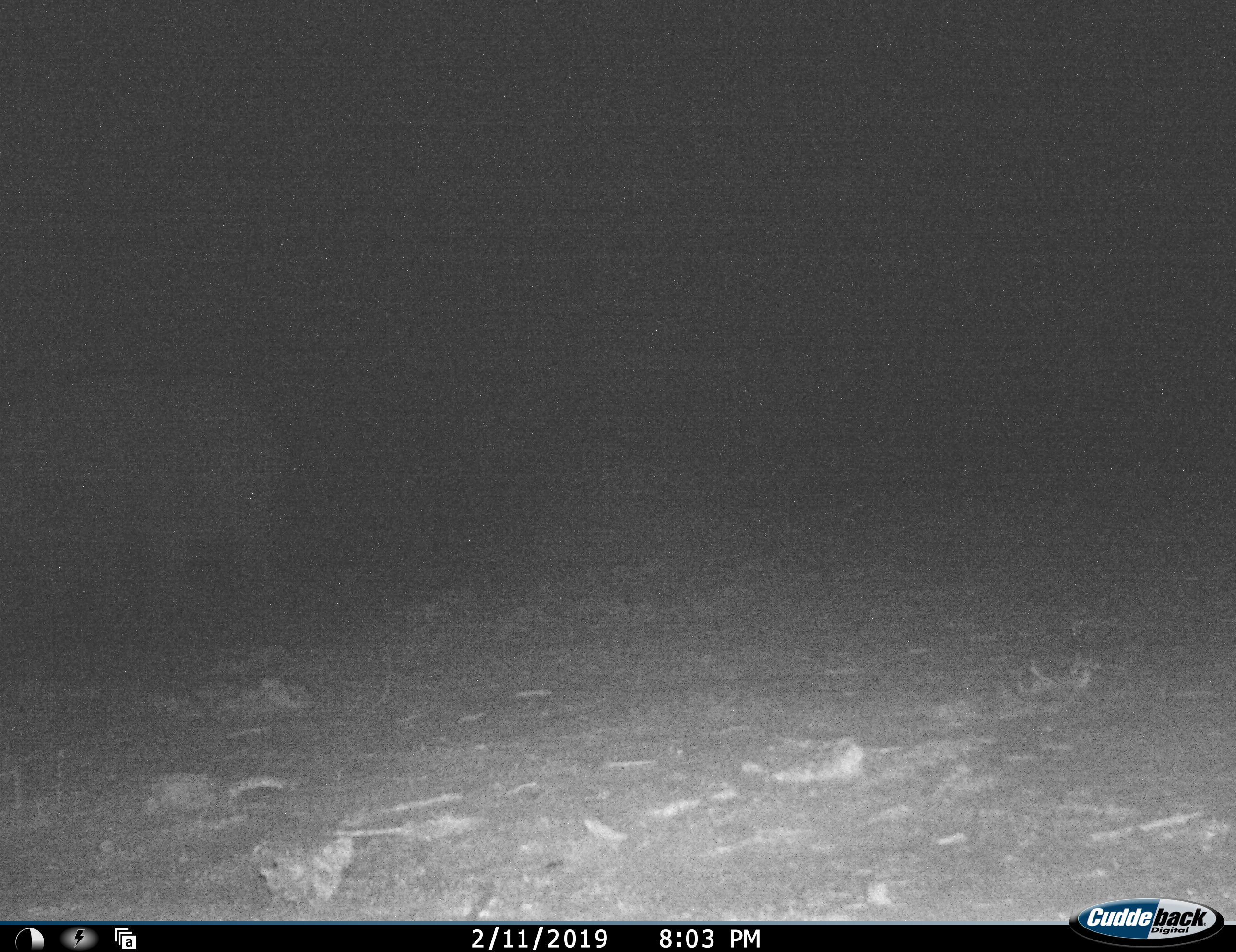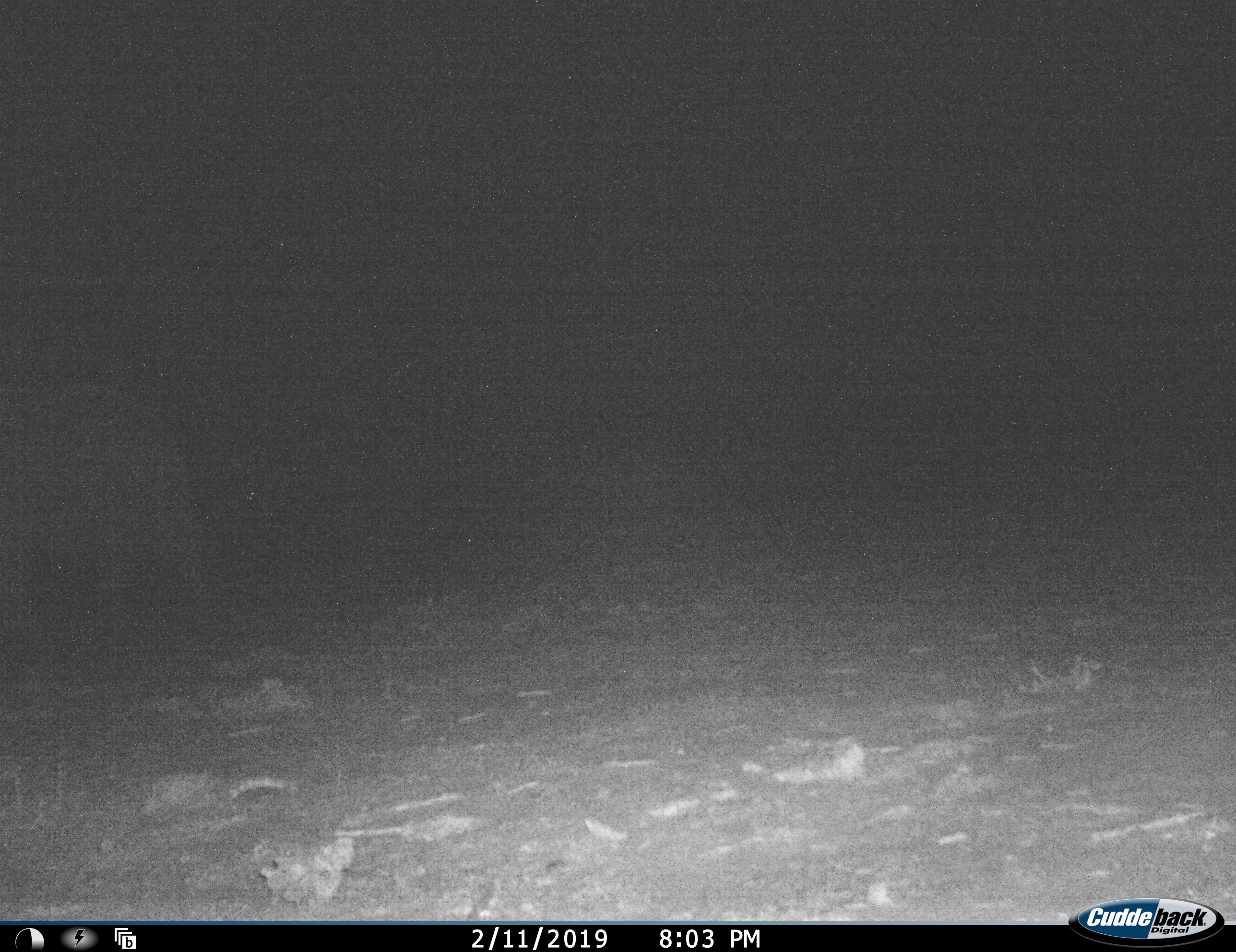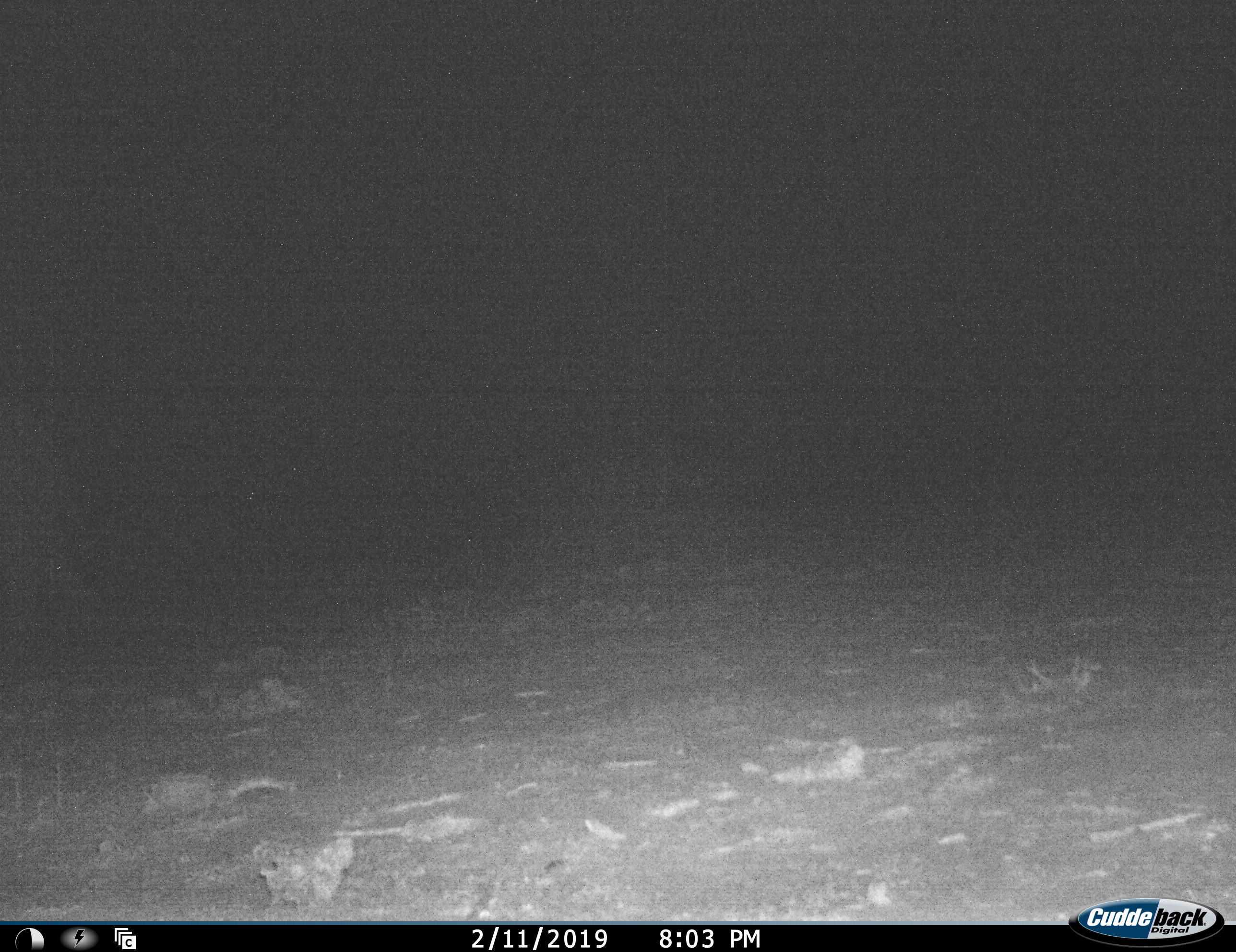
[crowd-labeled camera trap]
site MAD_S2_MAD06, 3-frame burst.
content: unidentified animal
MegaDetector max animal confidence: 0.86